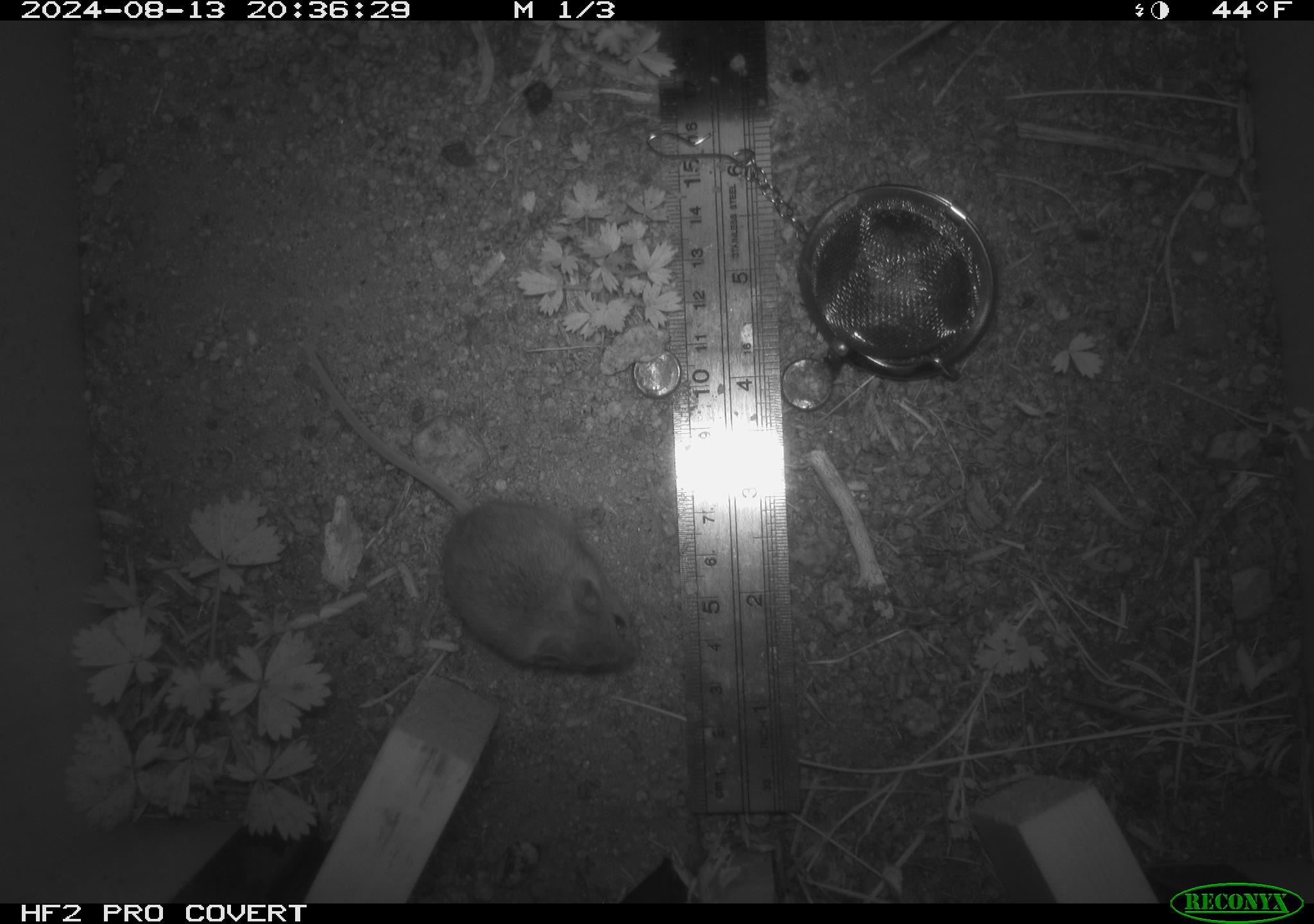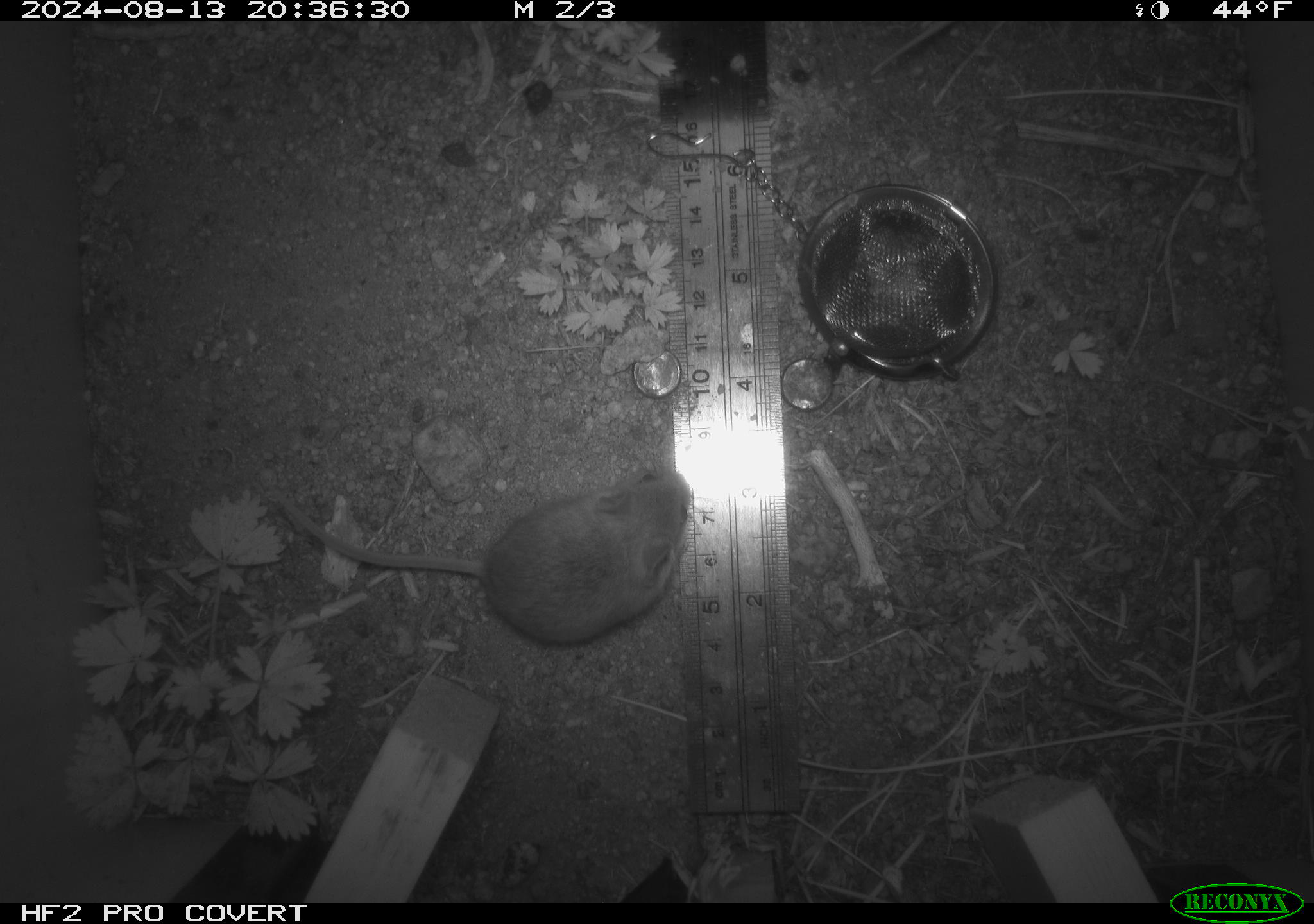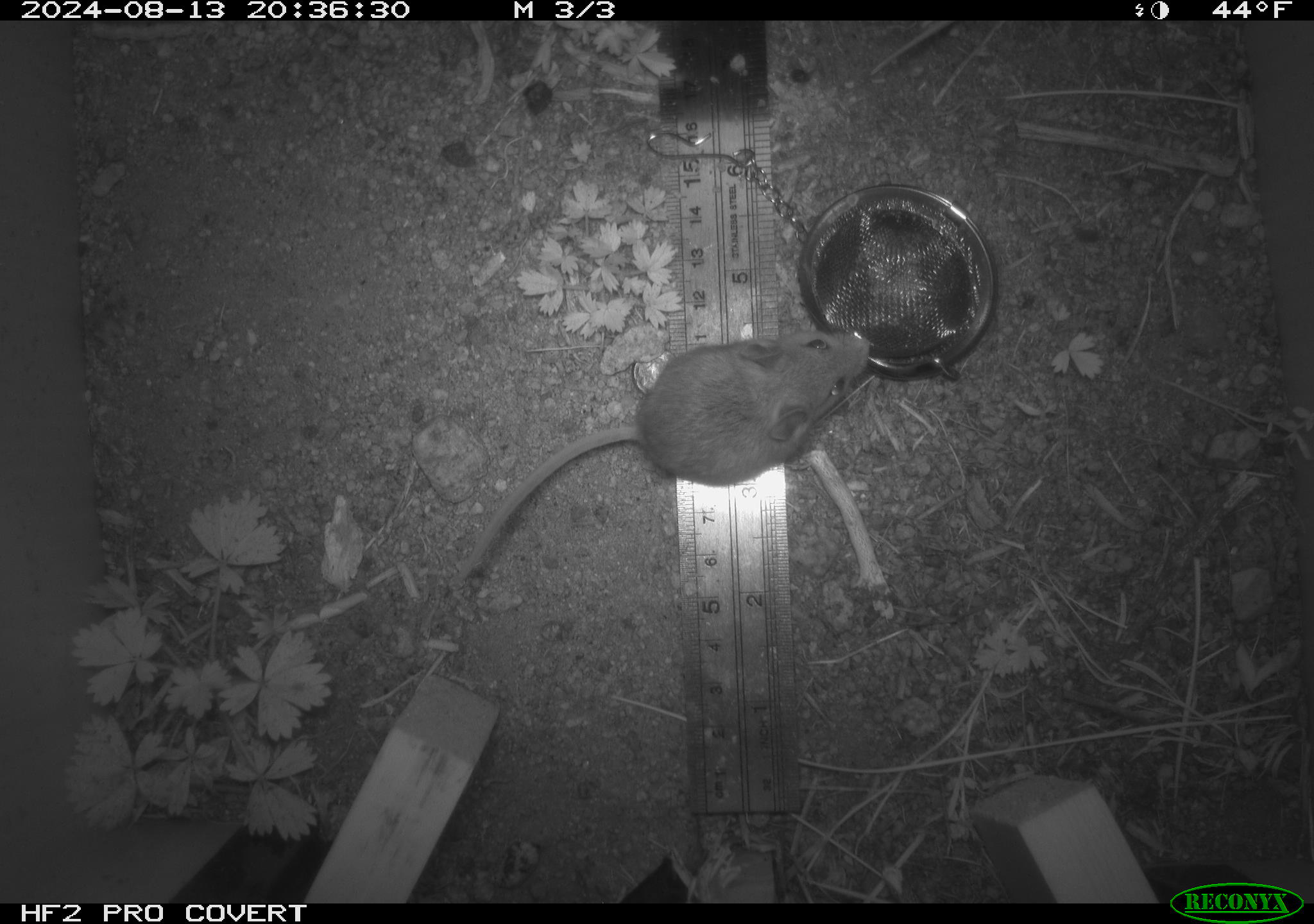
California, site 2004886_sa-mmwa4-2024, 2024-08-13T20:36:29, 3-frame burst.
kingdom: Animalia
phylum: Chordata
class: Mammalia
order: Rodentia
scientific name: Rodentia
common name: mouse species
Mouse species (Rodentia).